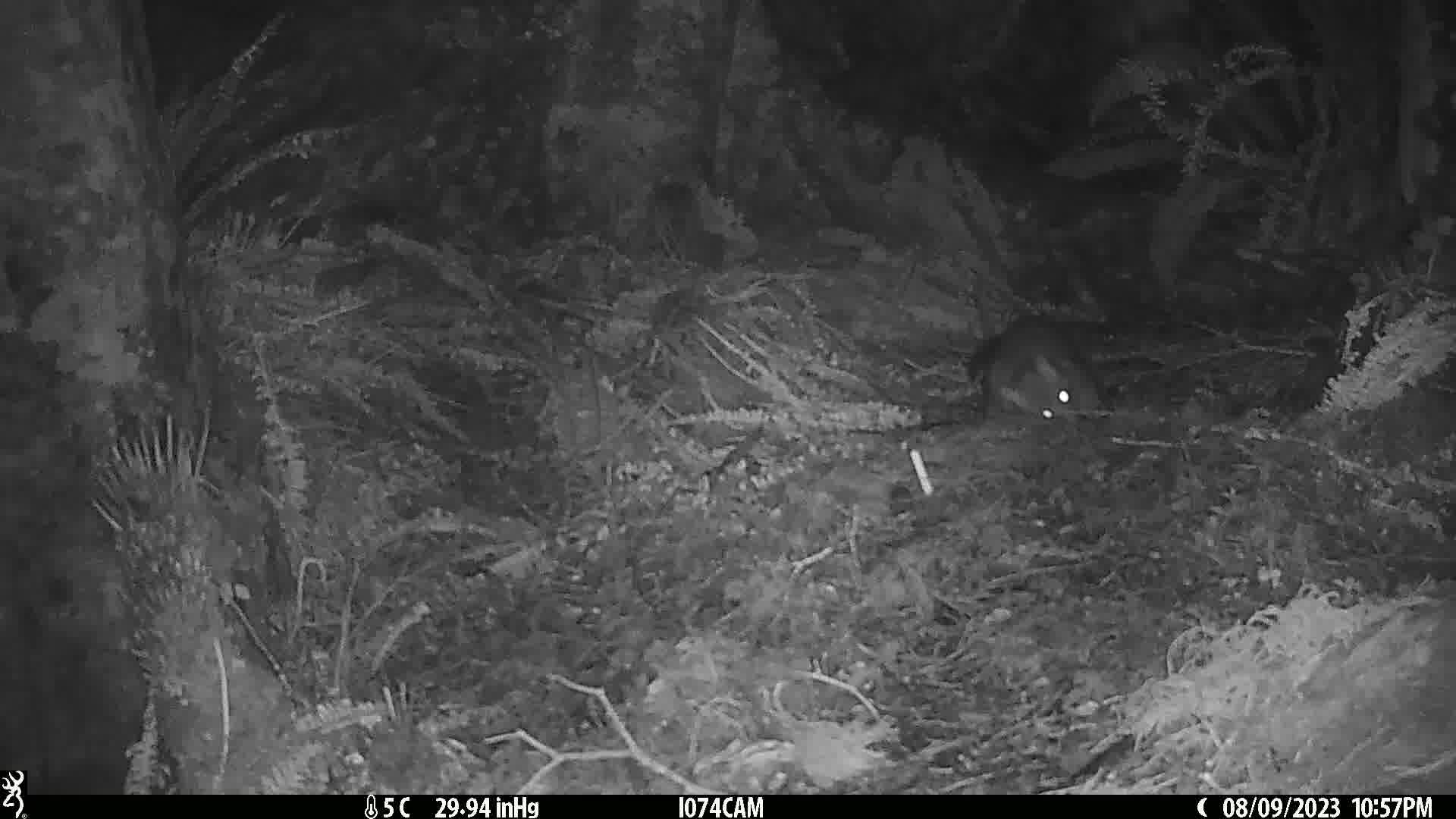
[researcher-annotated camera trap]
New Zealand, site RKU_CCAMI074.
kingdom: Animalia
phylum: Chordata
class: Mammalia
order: Diprotodontia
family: Phalangeridae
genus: Trichosurus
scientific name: Trichosurus vulpecula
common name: common brushtail possum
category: possum